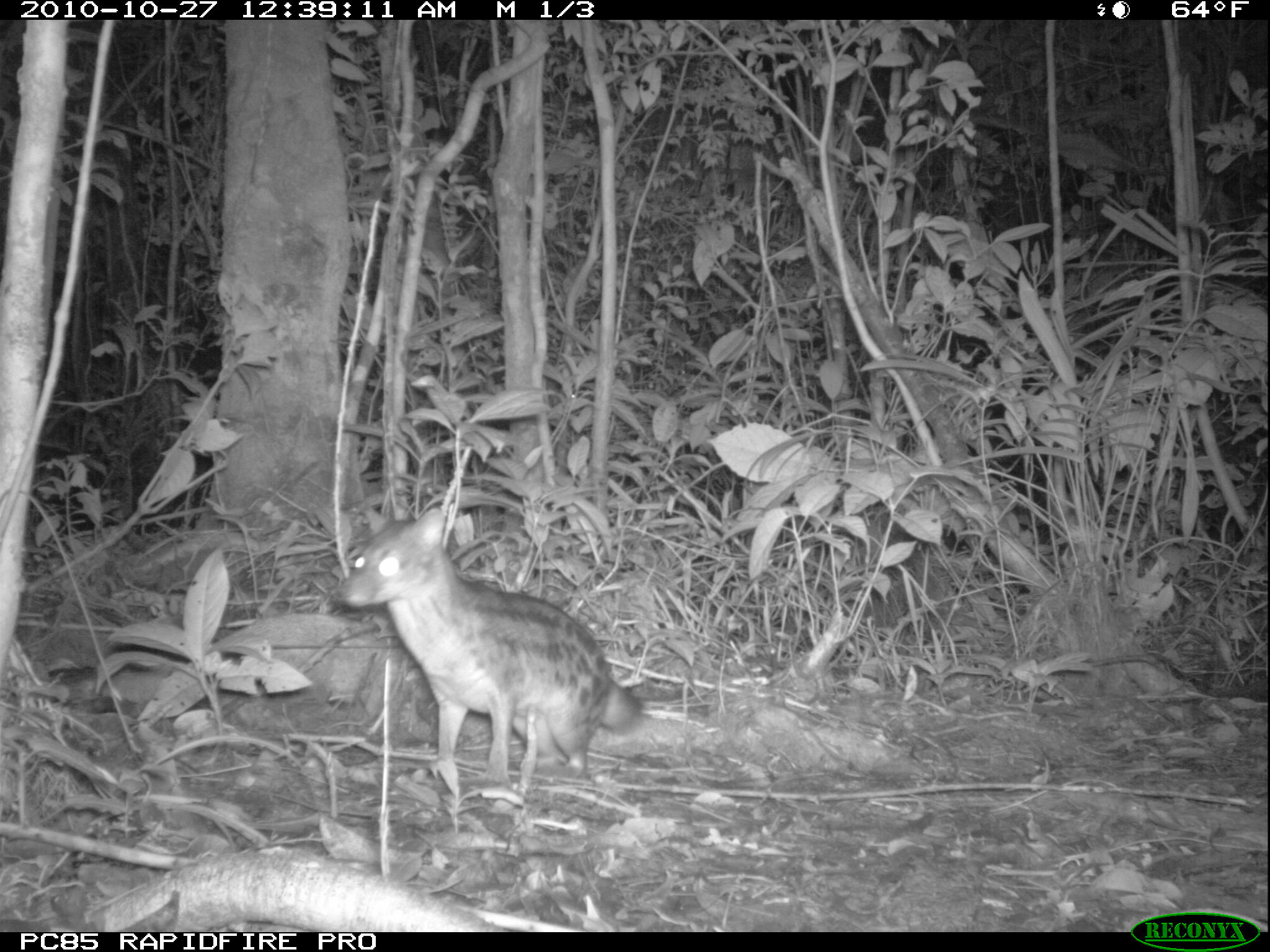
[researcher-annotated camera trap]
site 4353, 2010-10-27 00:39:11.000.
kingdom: Animalia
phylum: Chordata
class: Mammalia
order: Carnivora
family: Eupleridae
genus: Fossa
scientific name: Fossa fossana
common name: fanaloka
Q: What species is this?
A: Fossa fossana (fanaloka).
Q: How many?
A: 1.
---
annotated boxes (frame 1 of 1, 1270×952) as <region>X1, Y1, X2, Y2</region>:
fossa fossana: <region>326, 508, 640, 790</region>